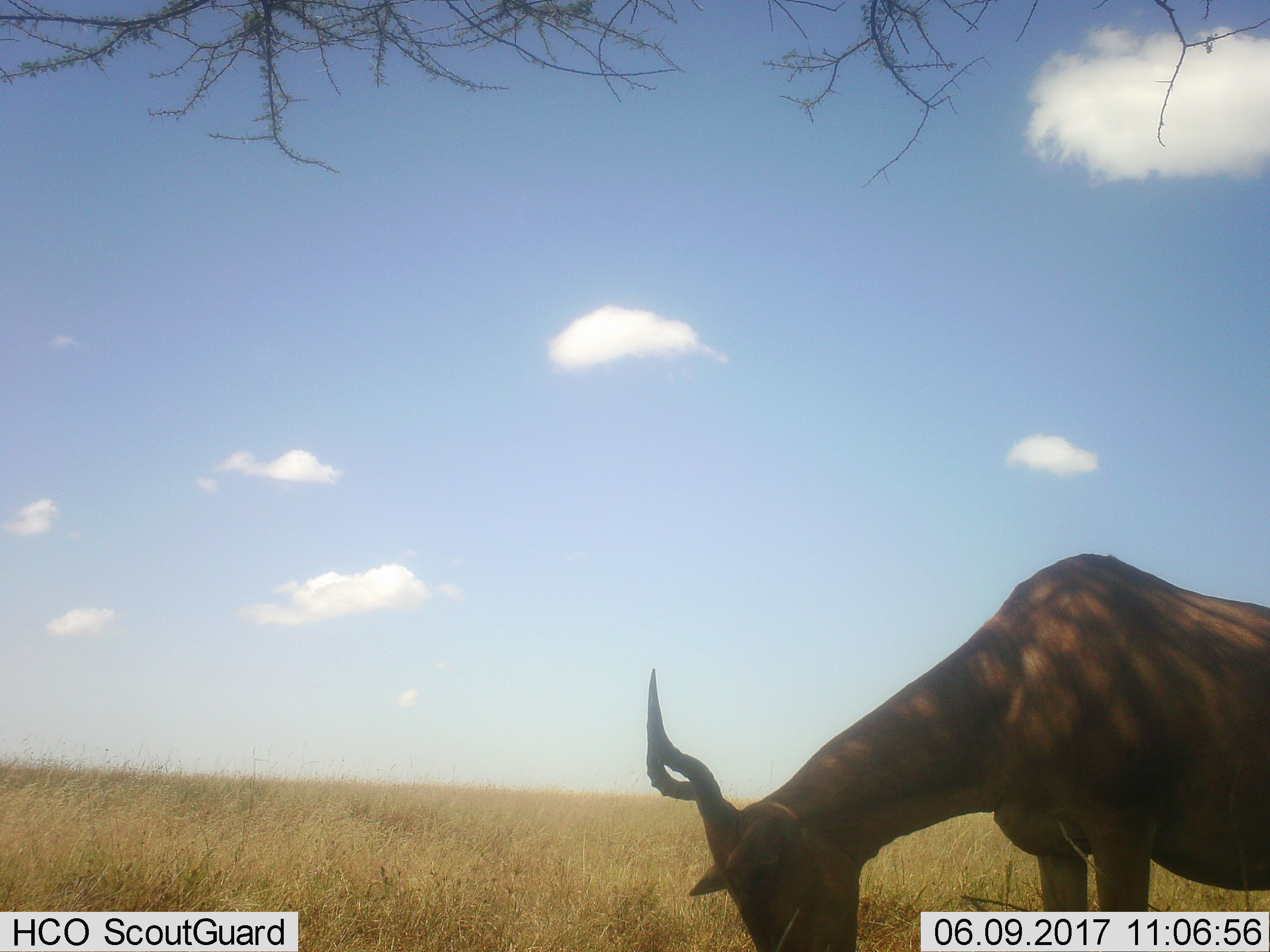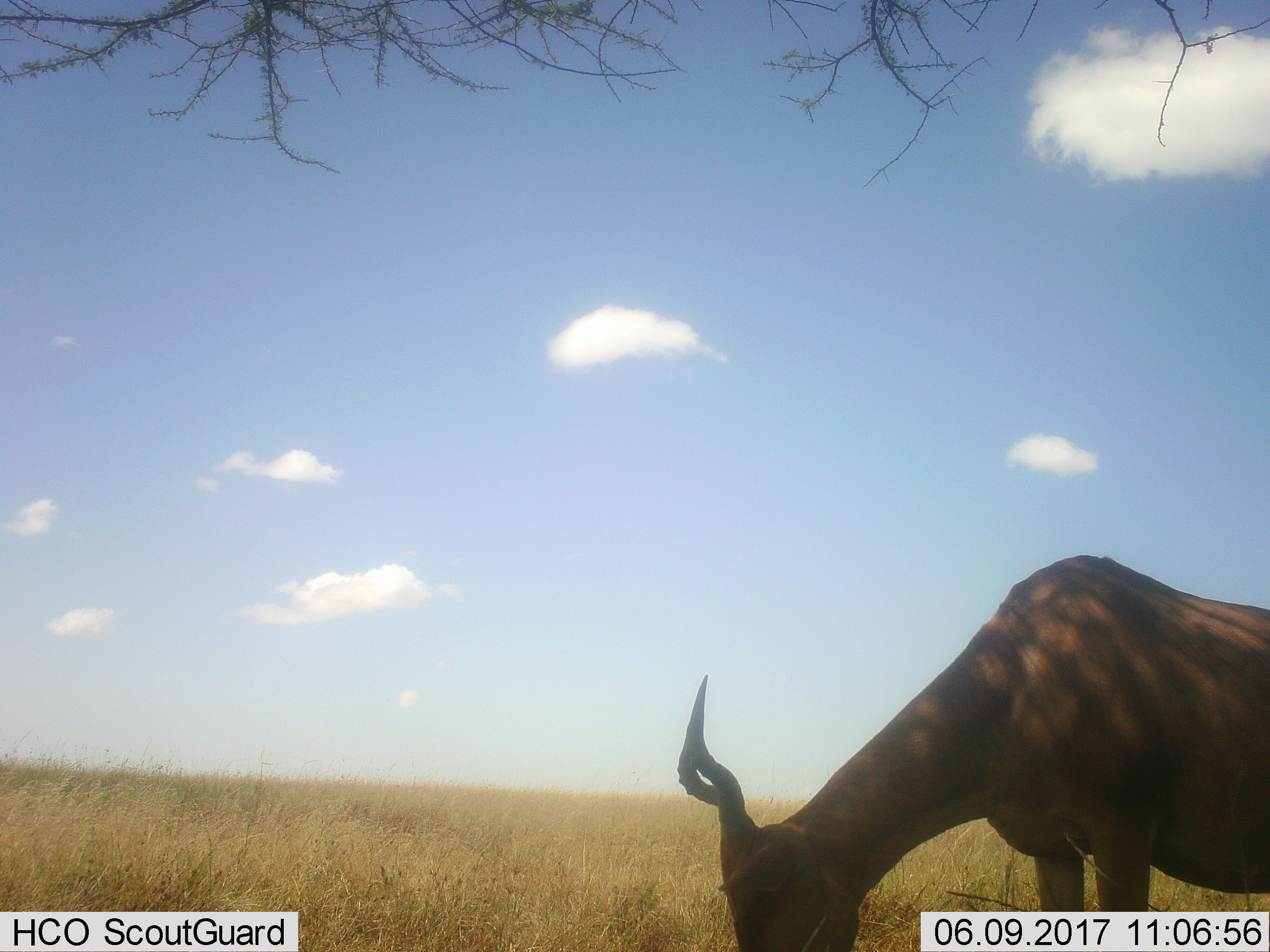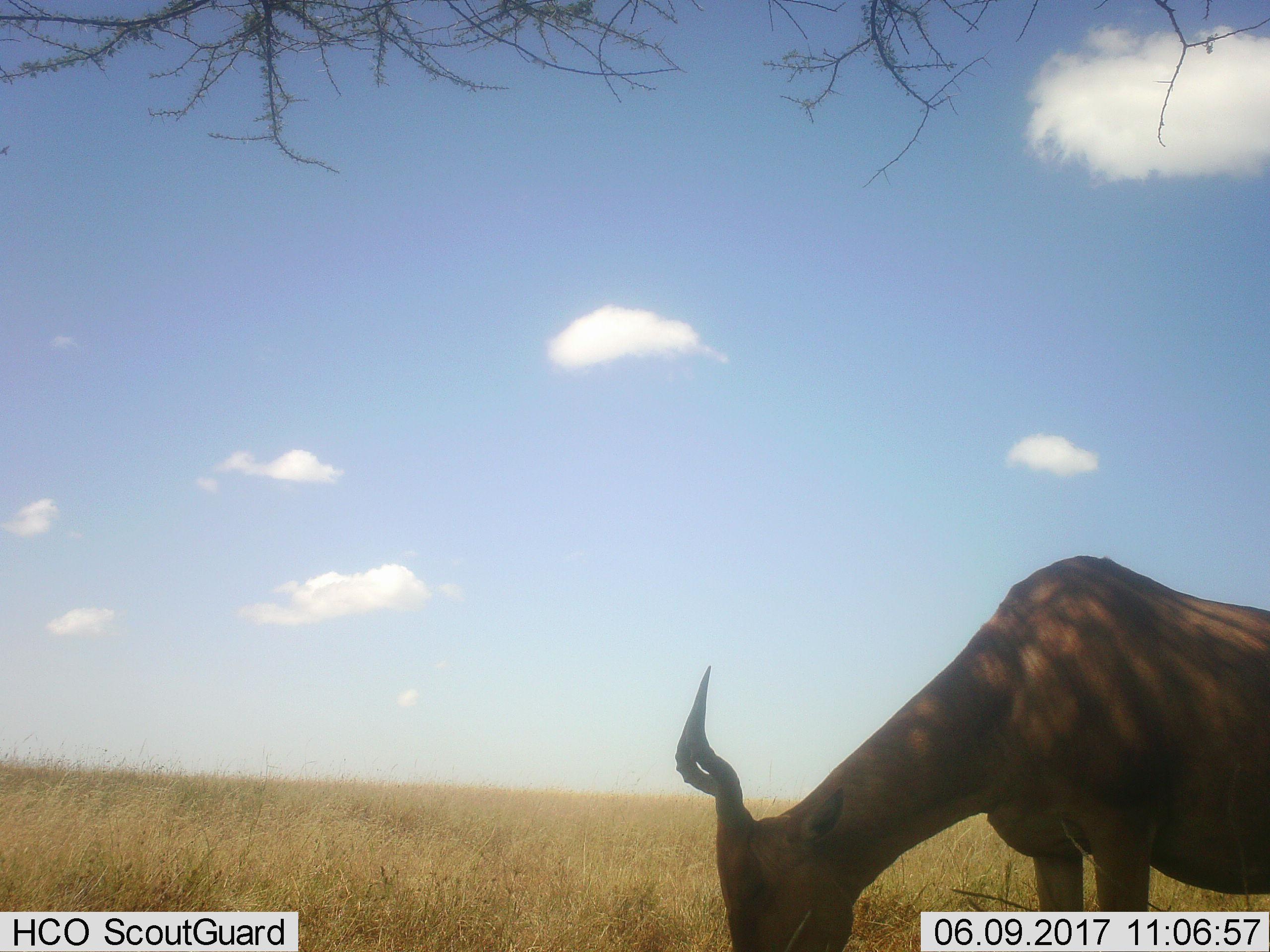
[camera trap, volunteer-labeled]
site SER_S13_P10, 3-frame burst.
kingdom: Animalia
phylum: Chordata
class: Mammalia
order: Artiodactyla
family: Bovidae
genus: Alcelaphus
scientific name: Alcelaphus buselaphus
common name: hartebeest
Hartebeest (Alcelaphus buselaphus), count 1. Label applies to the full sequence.